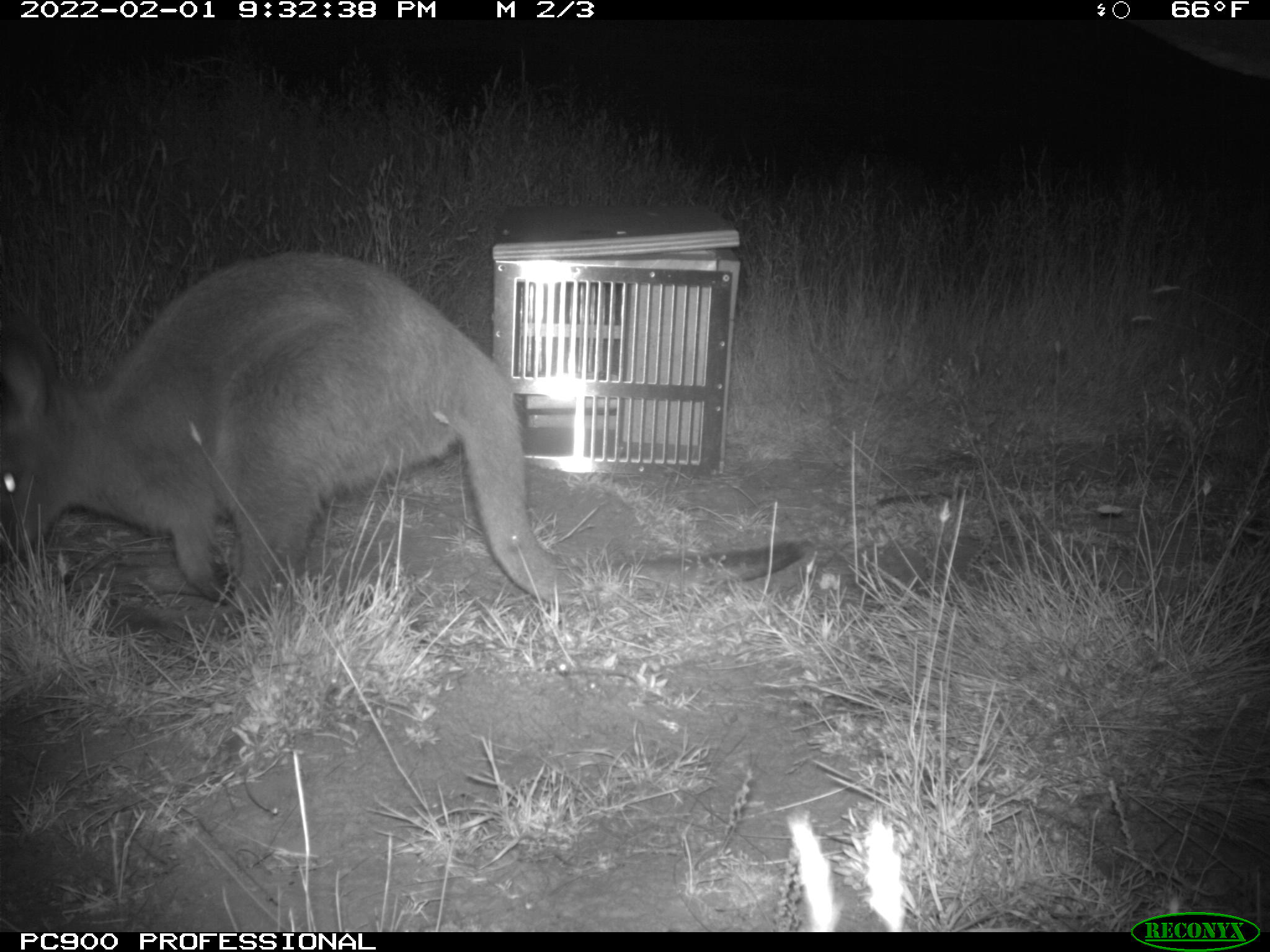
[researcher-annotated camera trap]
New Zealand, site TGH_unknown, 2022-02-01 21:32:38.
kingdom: Animalia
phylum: Chordata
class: Mammalia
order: Diprotodontia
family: Macropodidae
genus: Notamacropus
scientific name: Notamacropus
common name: wallaby